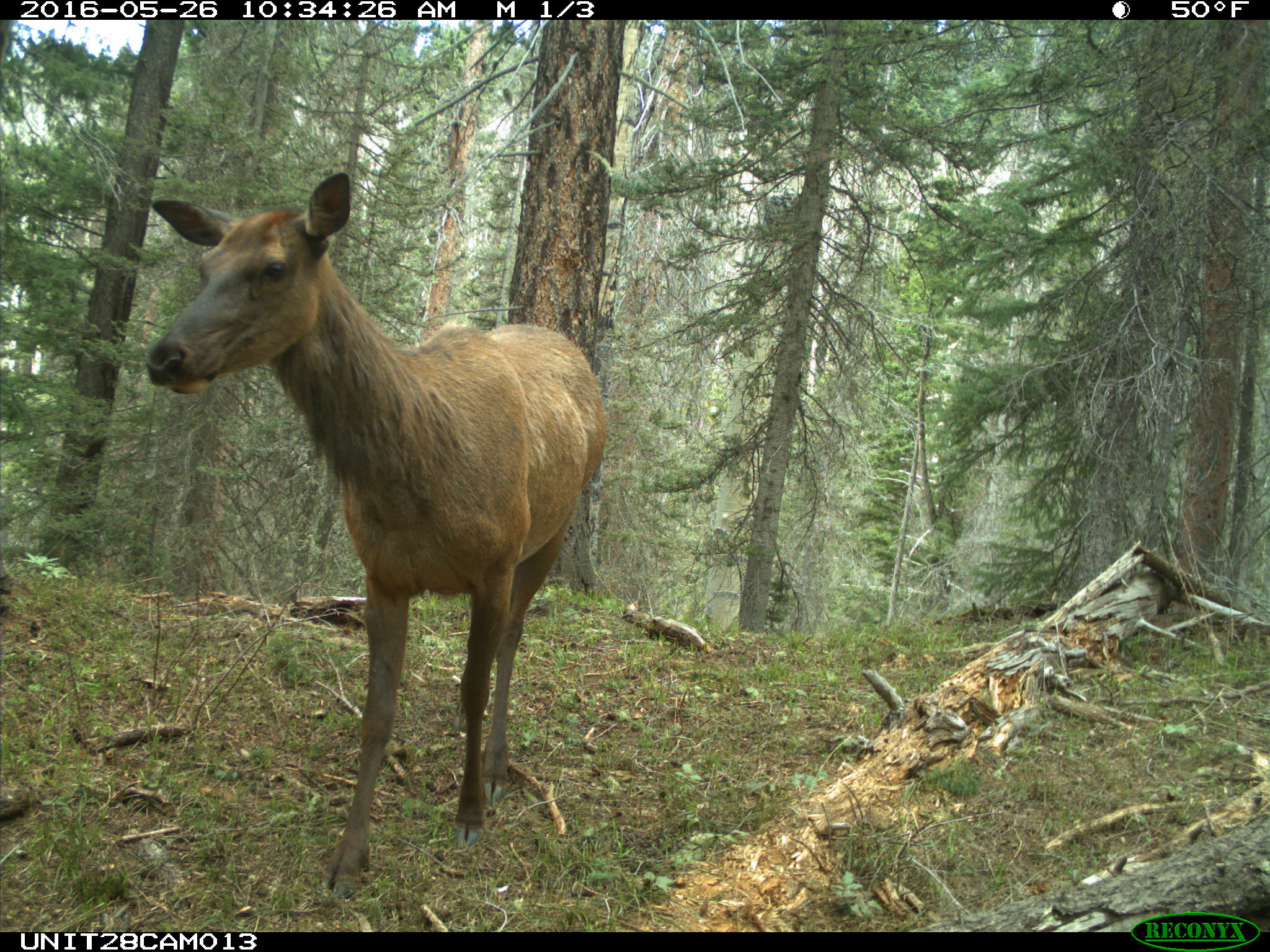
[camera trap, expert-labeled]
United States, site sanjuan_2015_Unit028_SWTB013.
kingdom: Animalia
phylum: Chordata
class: Mammalia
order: Artiodactyla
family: Cervidae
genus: Cervus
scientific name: Cervus elaphus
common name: red deer